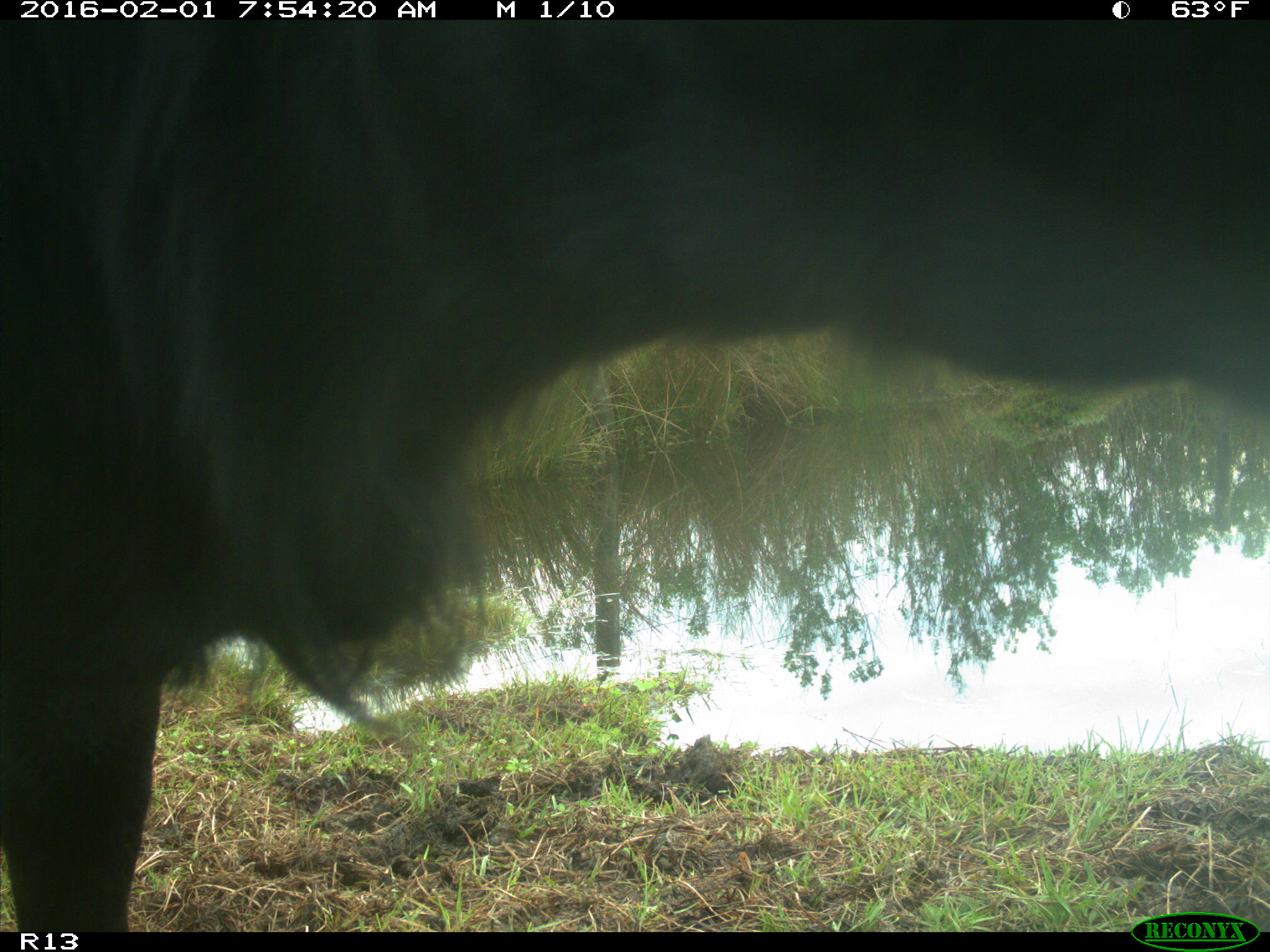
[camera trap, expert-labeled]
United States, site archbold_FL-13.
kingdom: Animalia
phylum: Chordata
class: Mammalia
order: Artiodactyla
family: Bovidae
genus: Bos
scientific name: Bos taurus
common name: domestic cow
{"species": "Bos taurus (domestic cow)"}